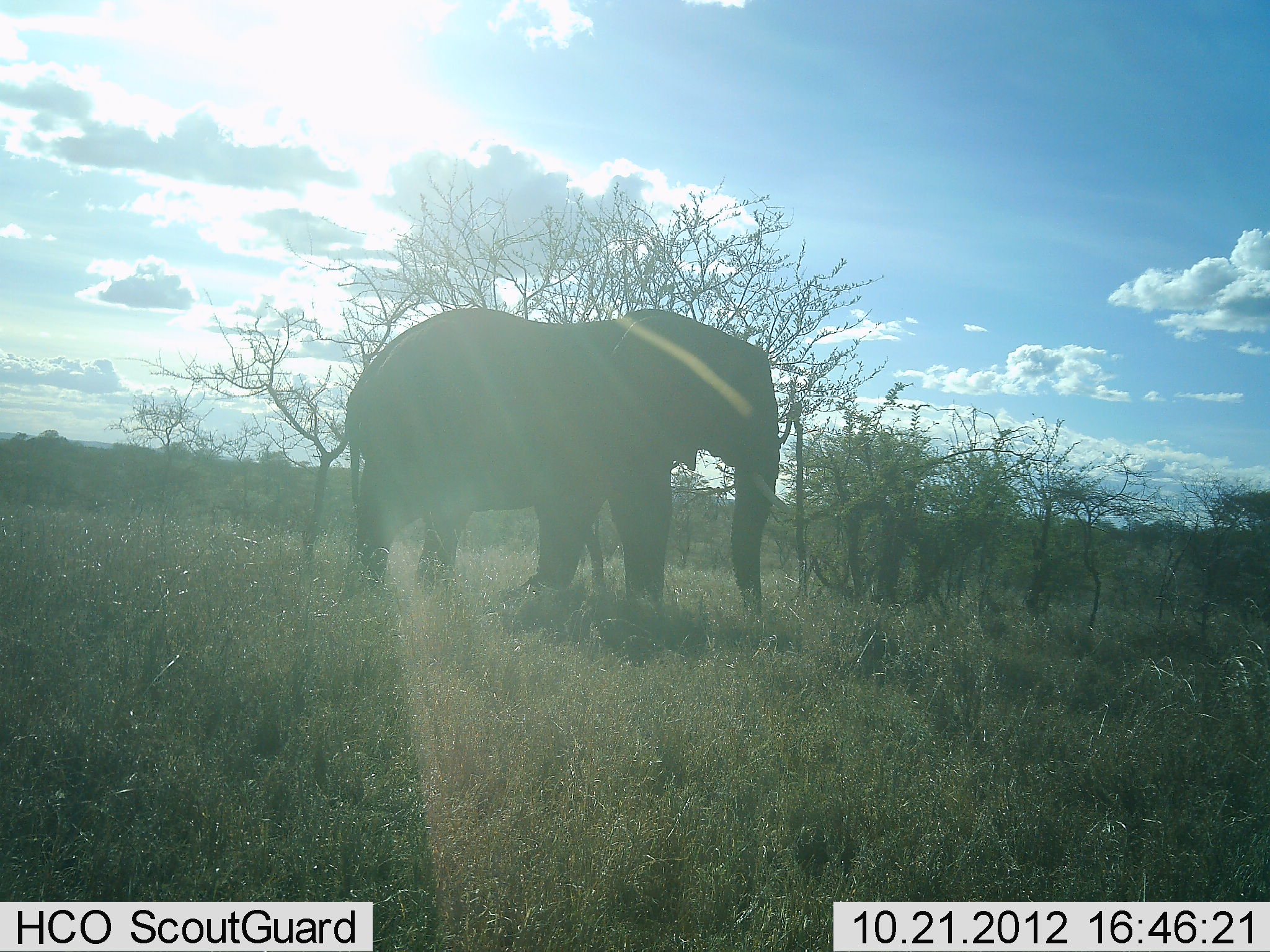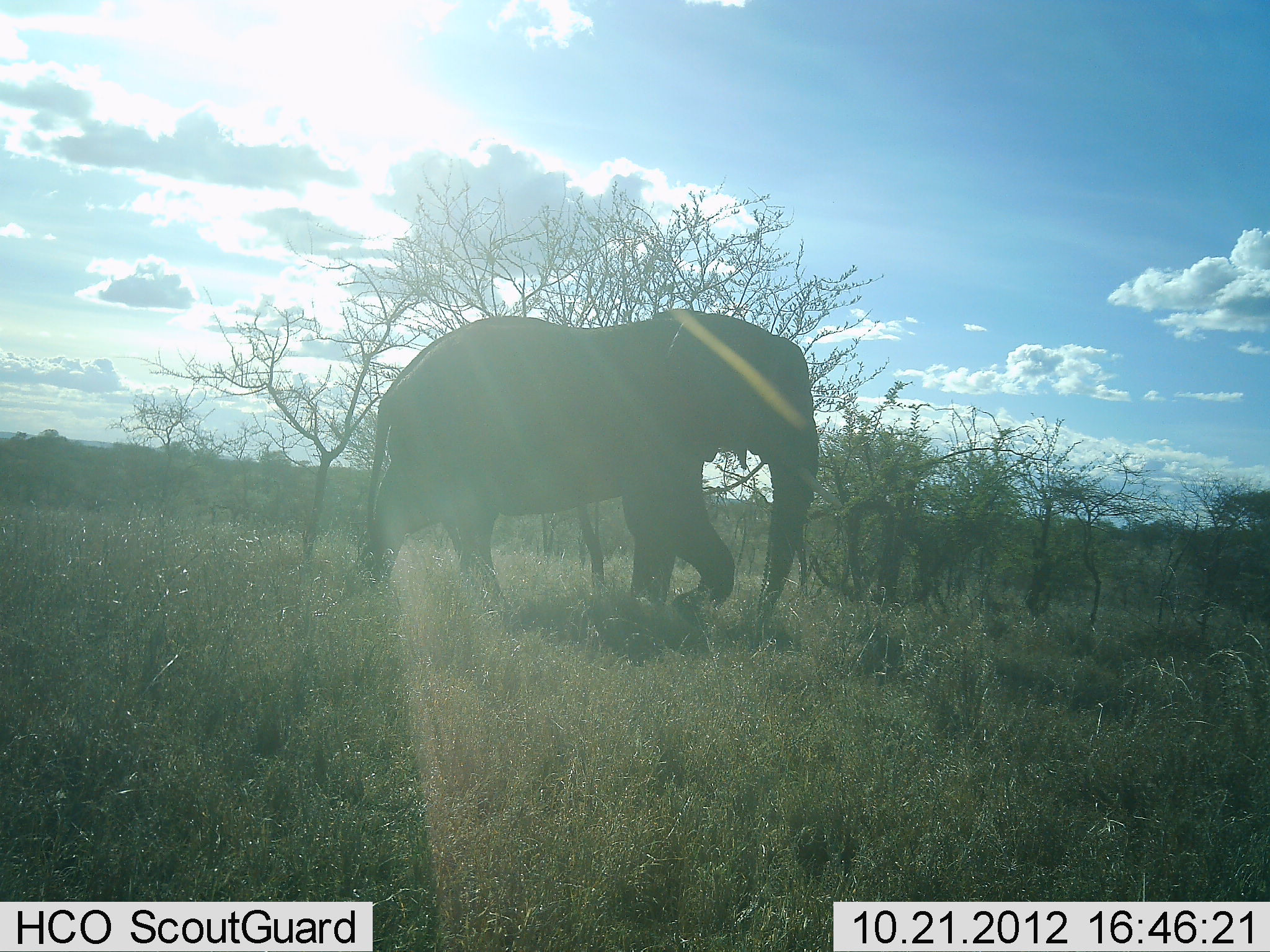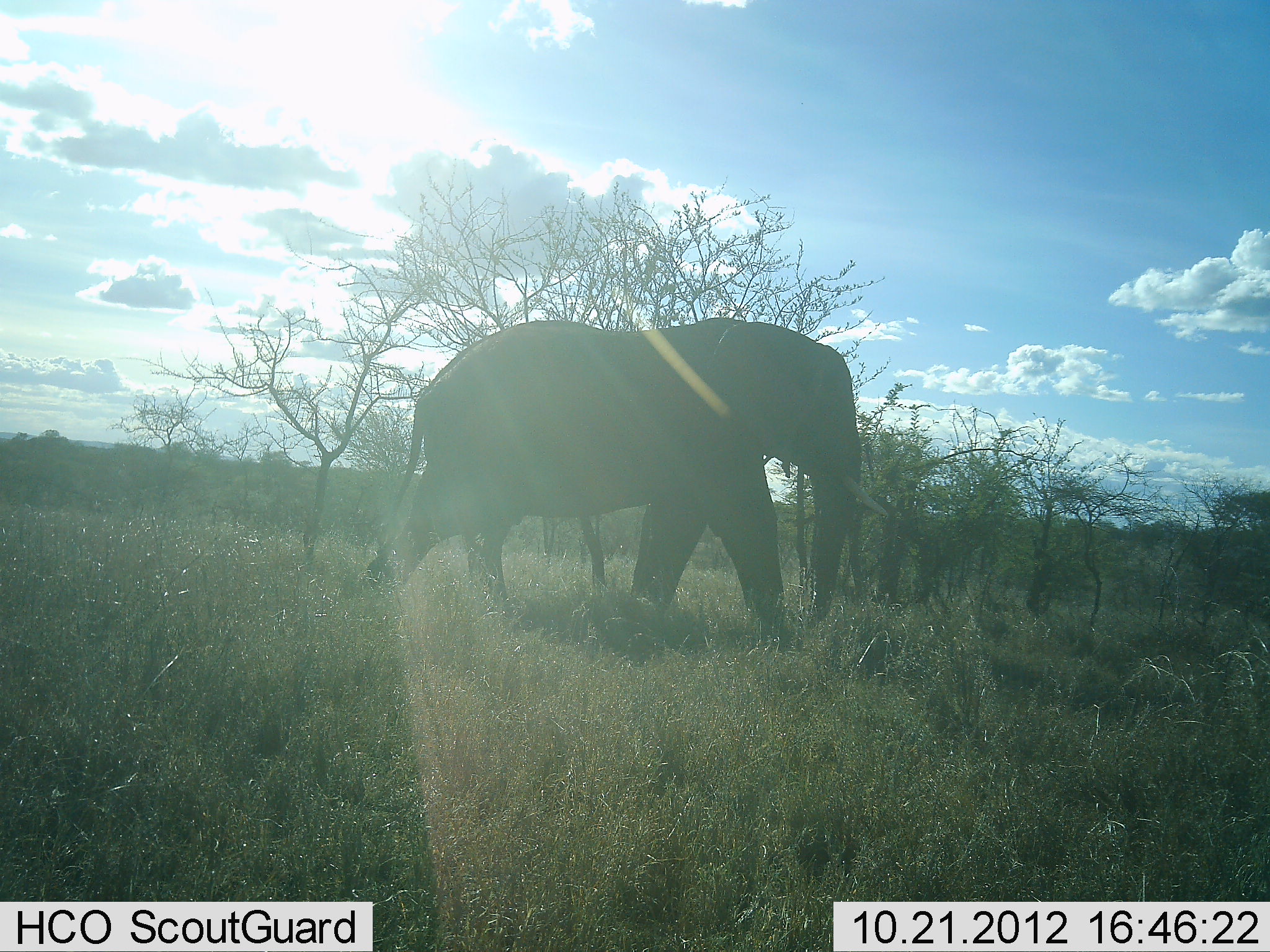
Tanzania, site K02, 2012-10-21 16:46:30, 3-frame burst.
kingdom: Animalia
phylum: Chordata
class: Mammalia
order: Proboscidea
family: Elephantidae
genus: Loxodonta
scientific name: Loxodonta africana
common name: african bush elephant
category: elephant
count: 1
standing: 0%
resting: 0%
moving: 100%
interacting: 0%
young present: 0%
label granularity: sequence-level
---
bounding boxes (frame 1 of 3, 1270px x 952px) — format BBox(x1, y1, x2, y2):
animal: BBox(343, 305, 790, 631)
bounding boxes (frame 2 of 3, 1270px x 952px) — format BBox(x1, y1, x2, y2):
animal: BBox(343, 307, 819, 642)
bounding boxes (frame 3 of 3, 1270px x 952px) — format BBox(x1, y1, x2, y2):
animal: BBox(364, 318, 889, 653)